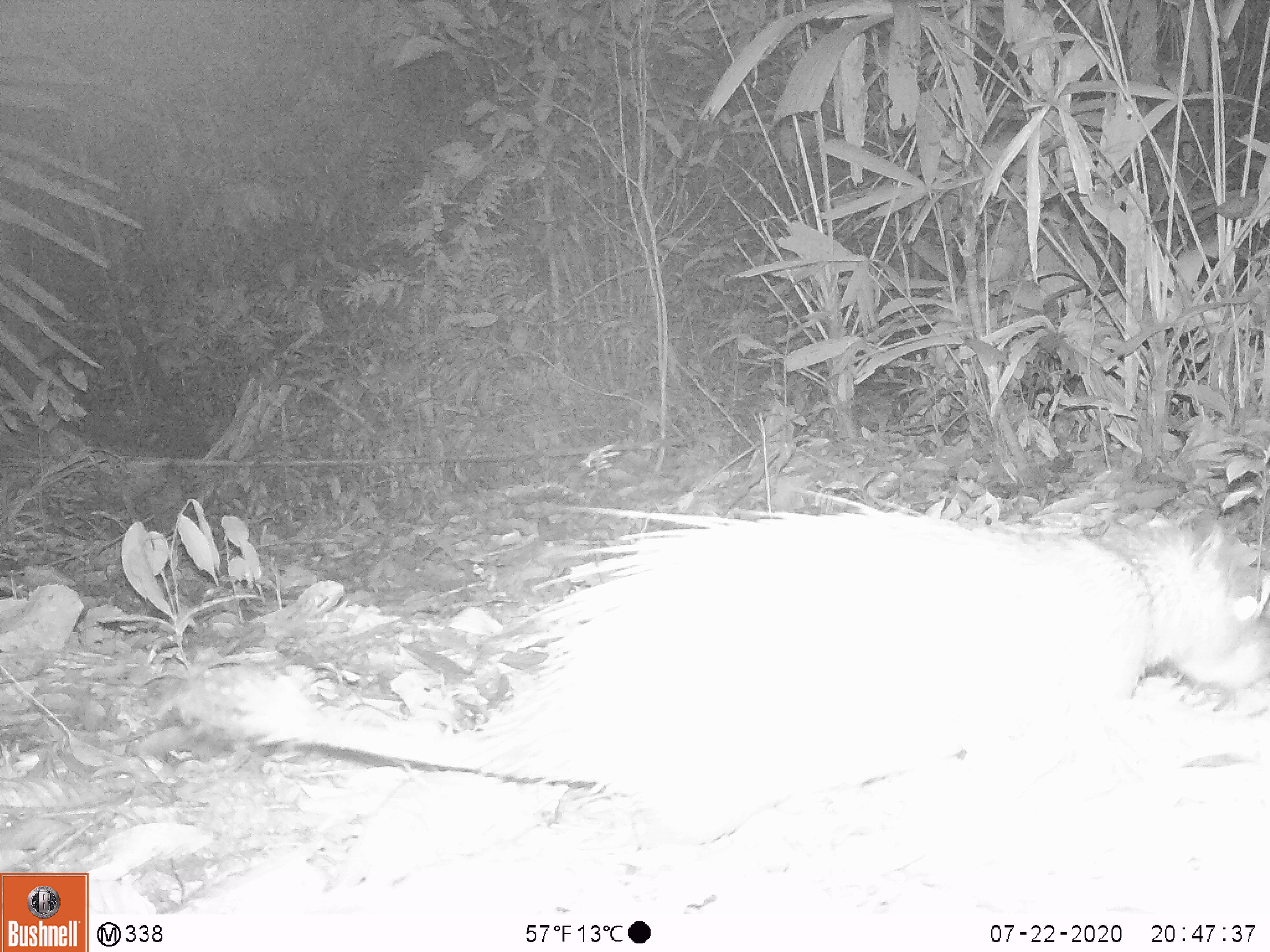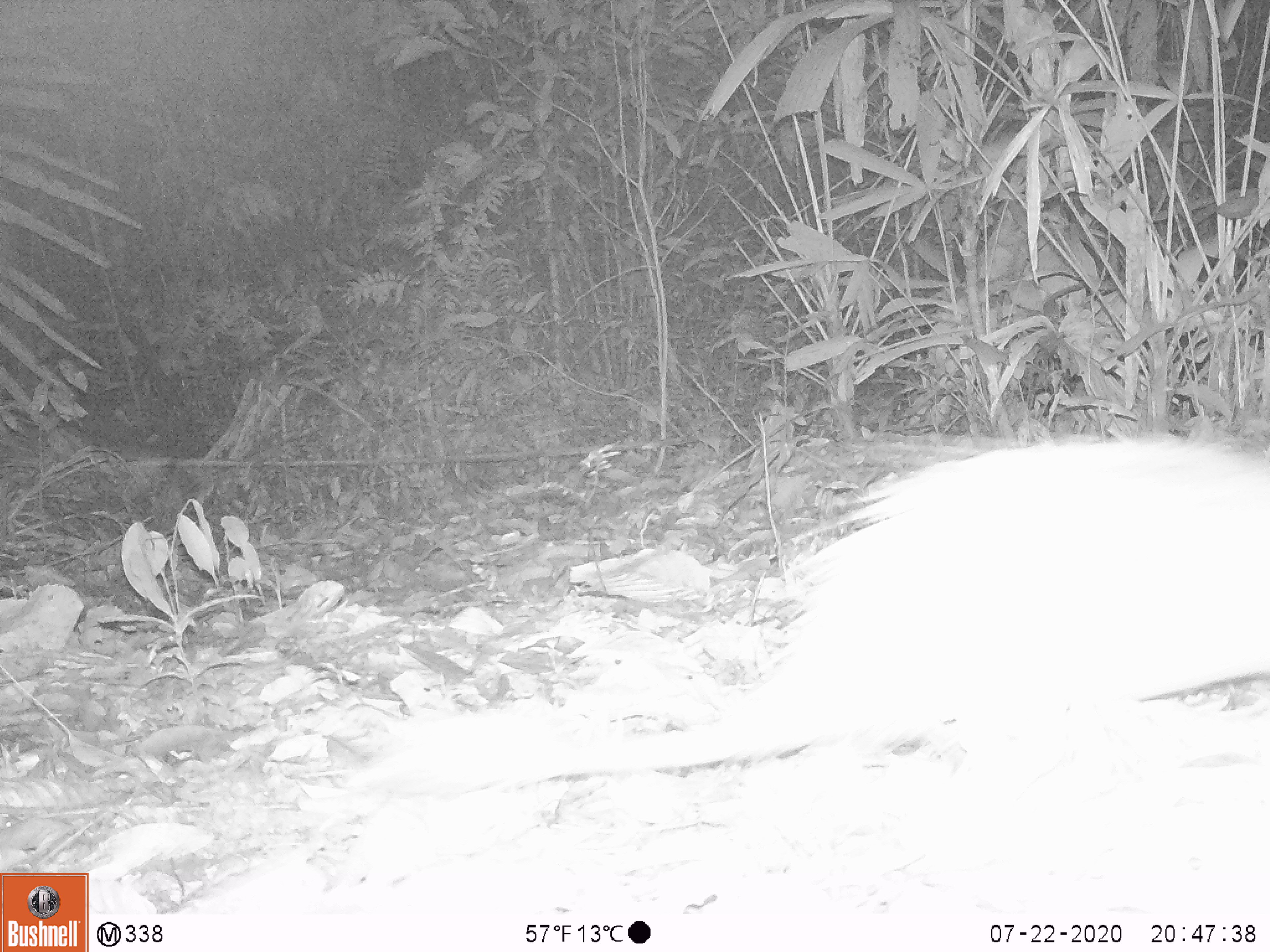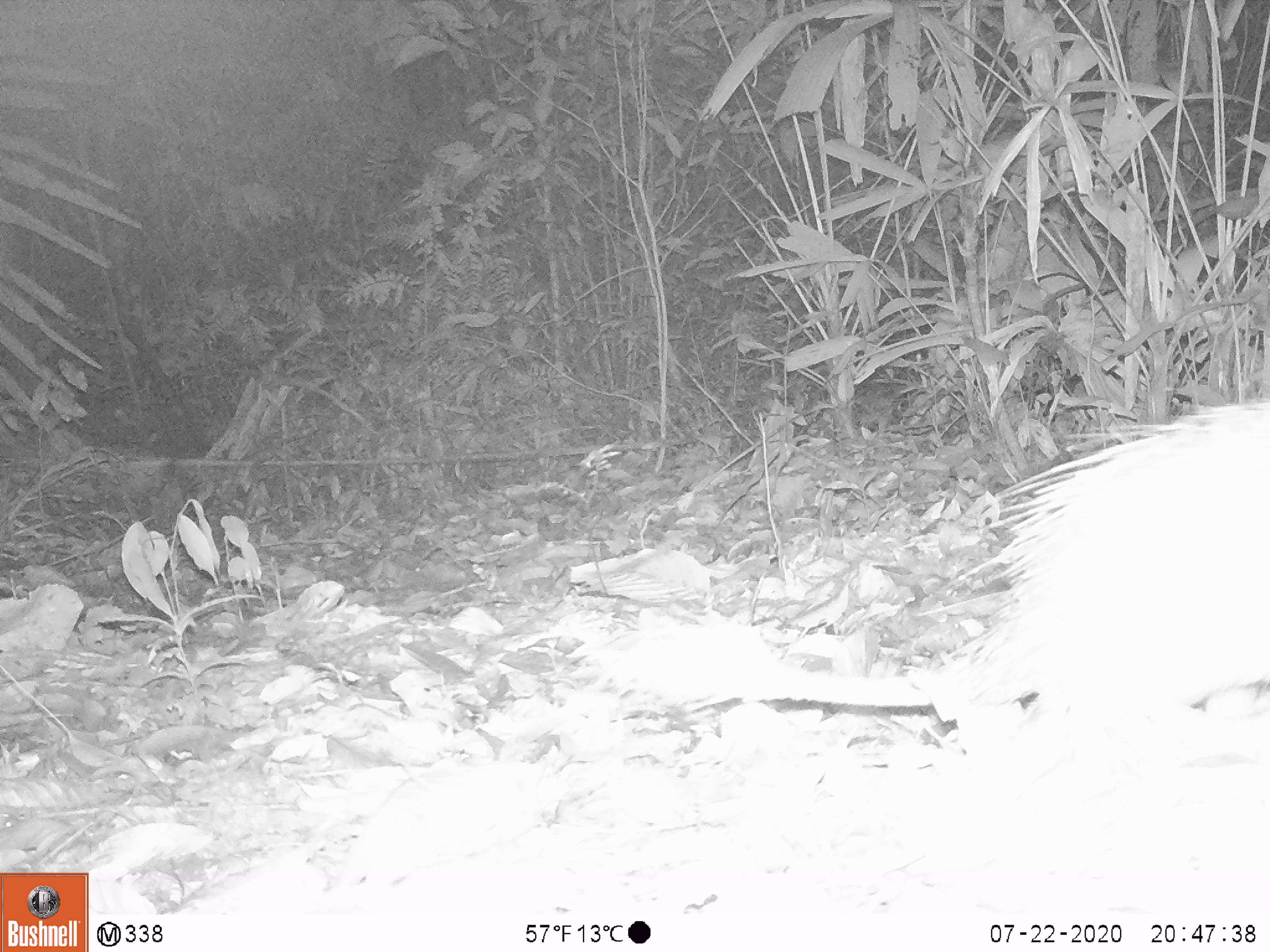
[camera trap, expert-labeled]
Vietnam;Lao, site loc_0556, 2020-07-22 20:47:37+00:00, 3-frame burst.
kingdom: Animalia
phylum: Chordata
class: Mammalia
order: Rodentia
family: Hystricidae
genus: Atherurus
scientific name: Atherurus macrourus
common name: asiatic brush-tailed porcupine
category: asiatic brush tailed porcupine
Asiatic brush tailed porcupine (asiatic brush-tailed porcupine) (Atherurus macrourus). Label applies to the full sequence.